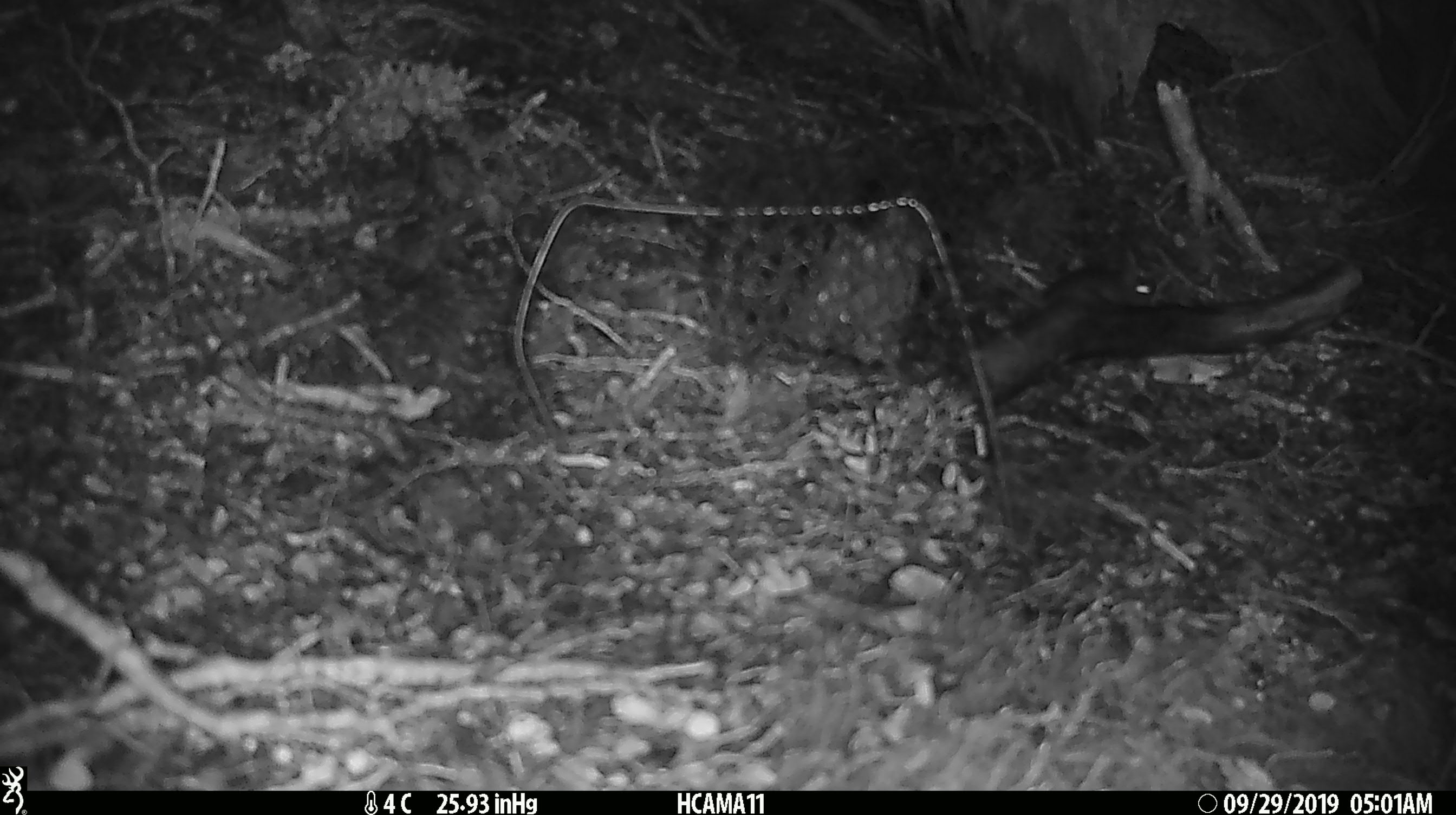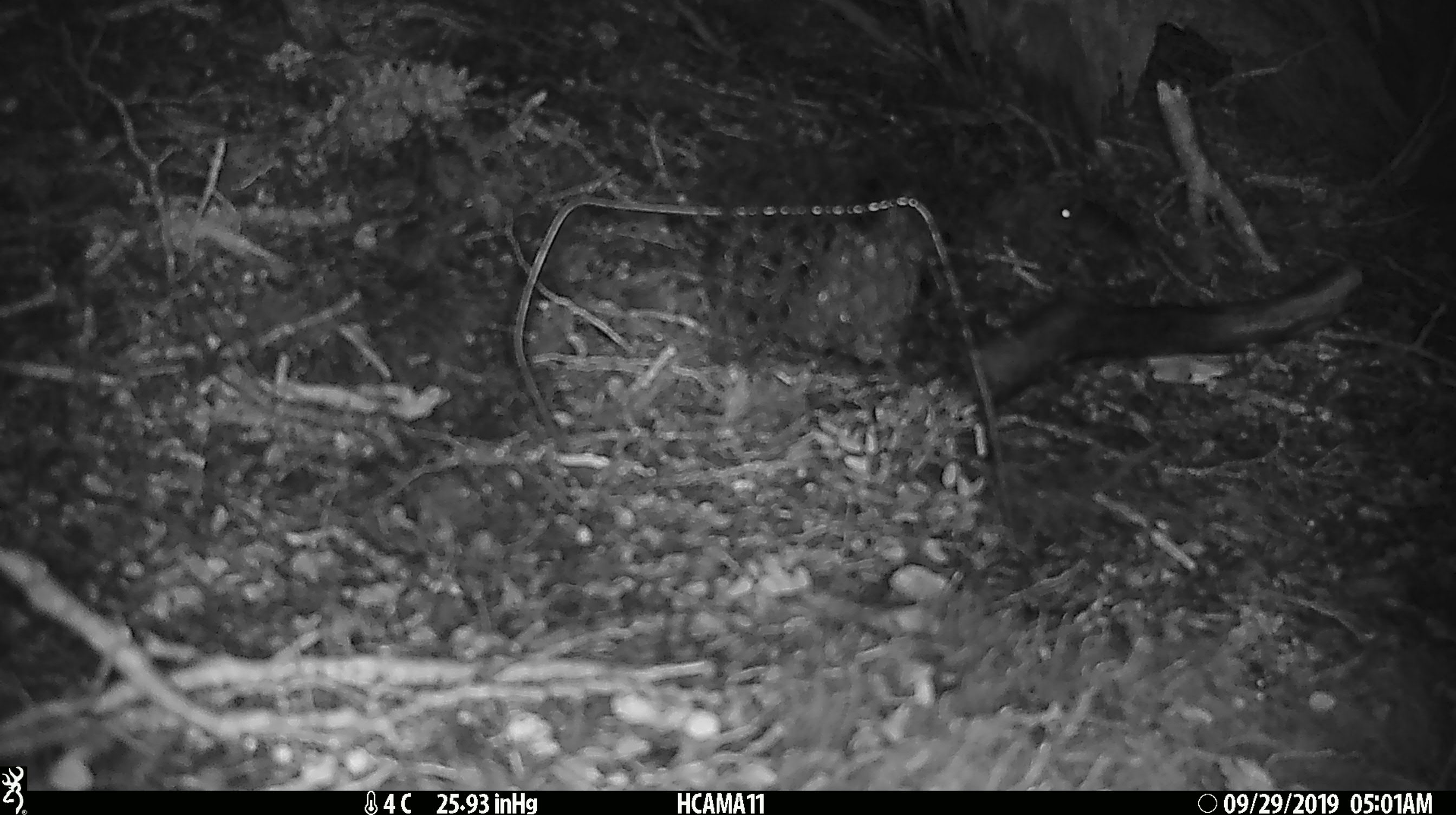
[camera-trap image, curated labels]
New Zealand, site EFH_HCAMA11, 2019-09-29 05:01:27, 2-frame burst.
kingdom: Animalia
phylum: Chordata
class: Mammalia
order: Rodentia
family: Muridae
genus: Mus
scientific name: Mus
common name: mouse